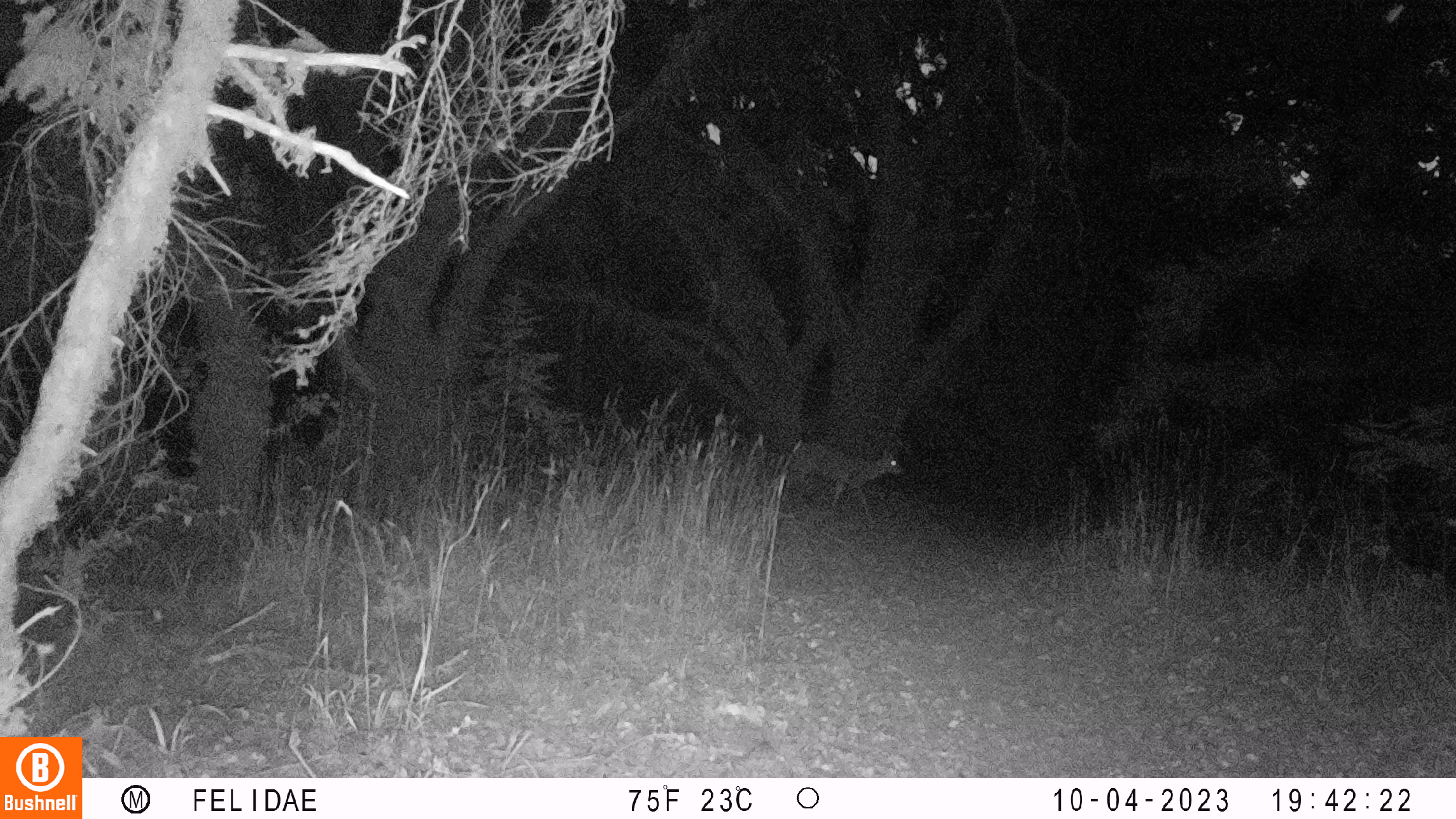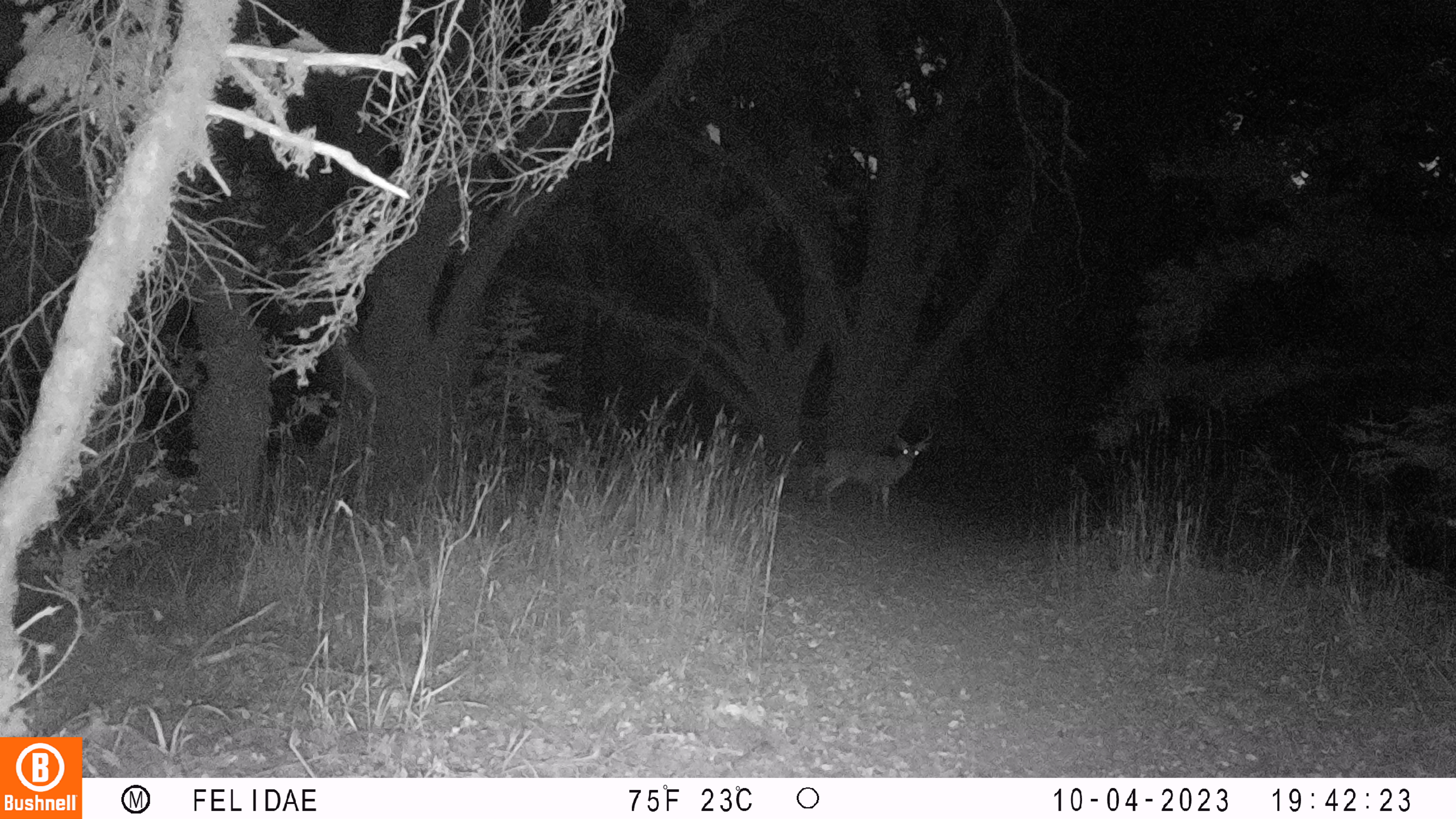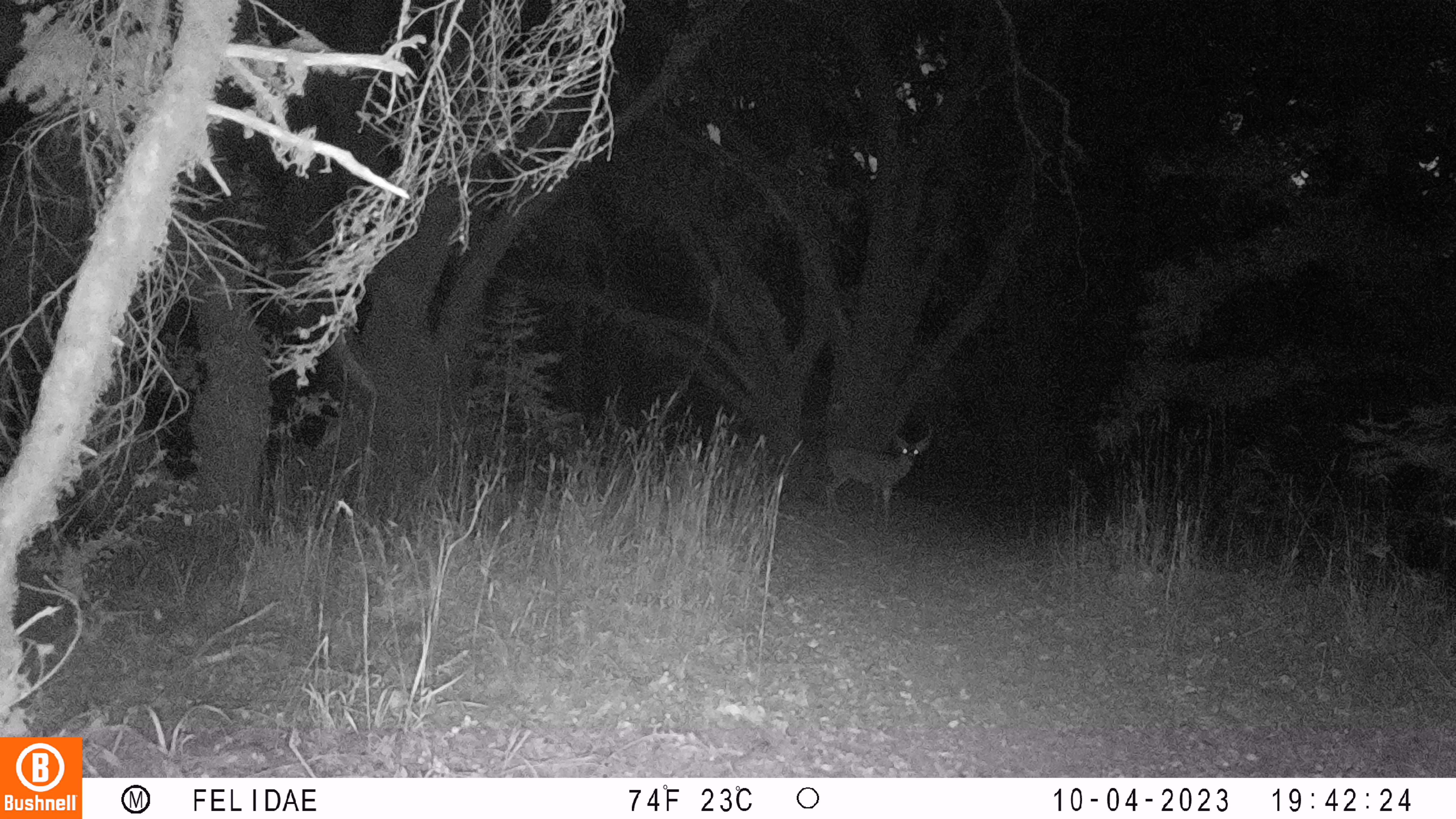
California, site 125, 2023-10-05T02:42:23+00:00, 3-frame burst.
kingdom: Animalia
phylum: Chordata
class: Mammalia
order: Artiodactyla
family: Cervidae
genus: Odocoileus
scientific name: Odocoileus hemionus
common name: mule deer